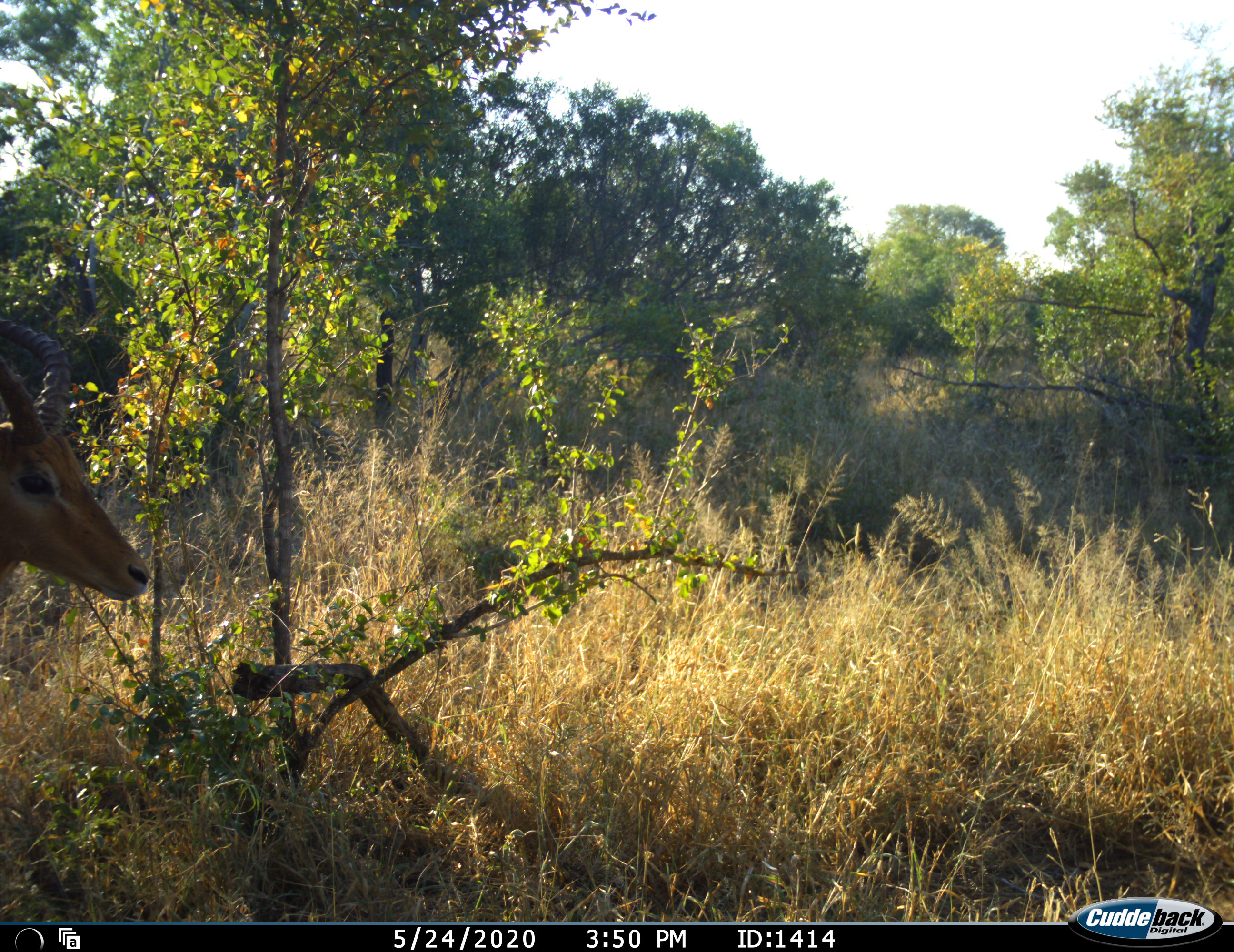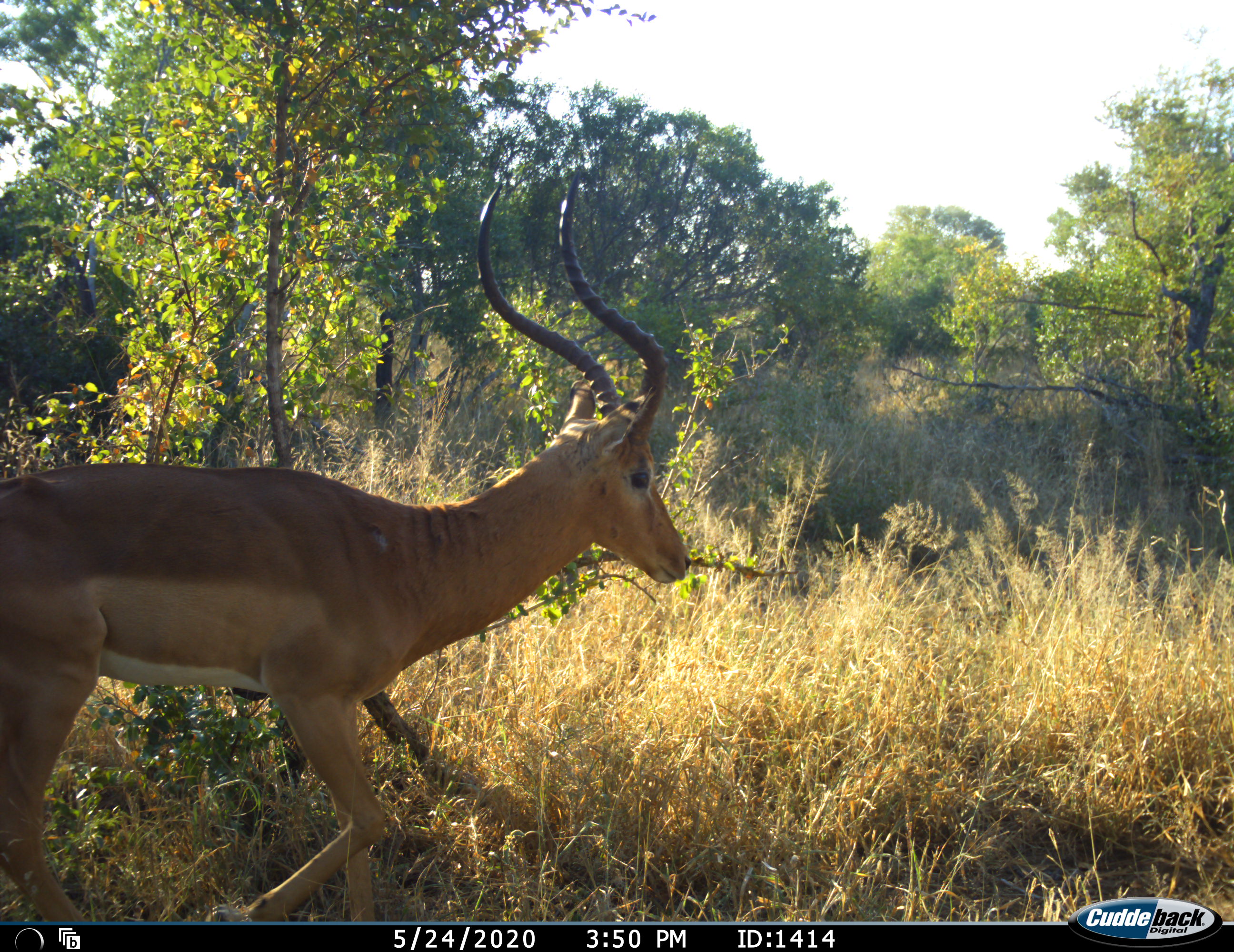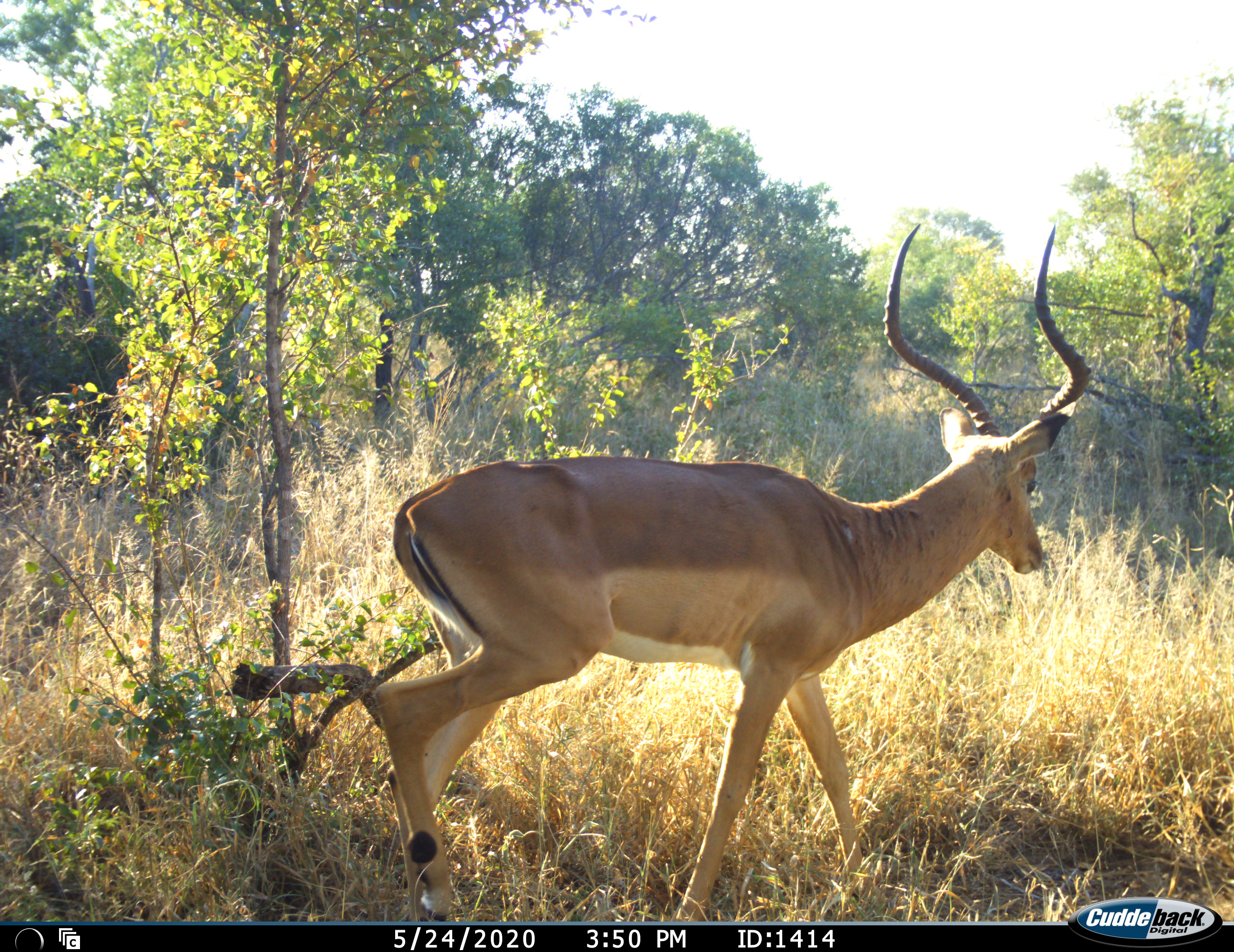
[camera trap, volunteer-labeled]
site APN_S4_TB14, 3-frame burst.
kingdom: Animalia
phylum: Chordata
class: Mammalia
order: Artiodactyla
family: Bovidae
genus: Aepyceros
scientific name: Aepyceros melampus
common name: impala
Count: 1.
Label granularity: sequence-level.